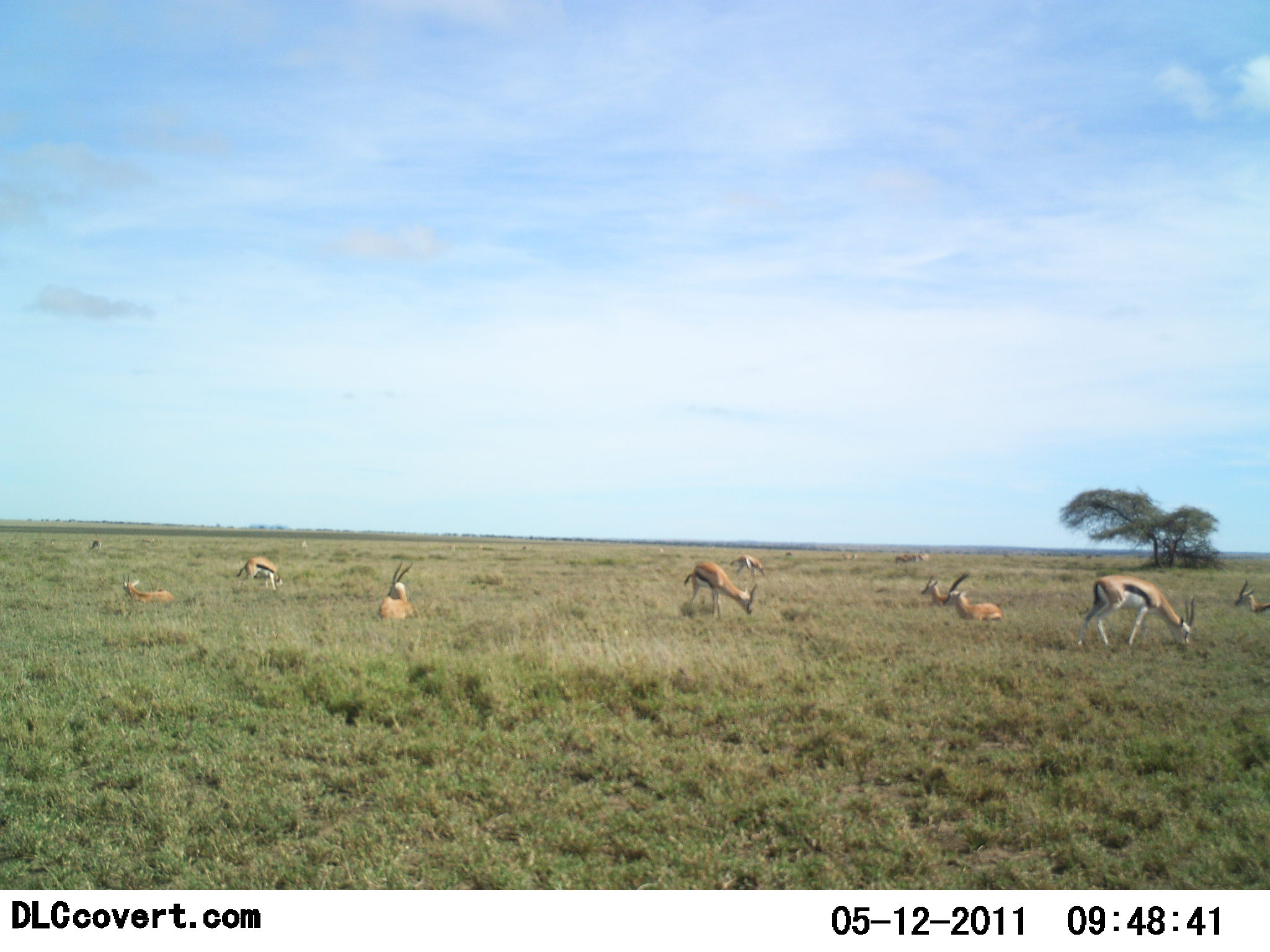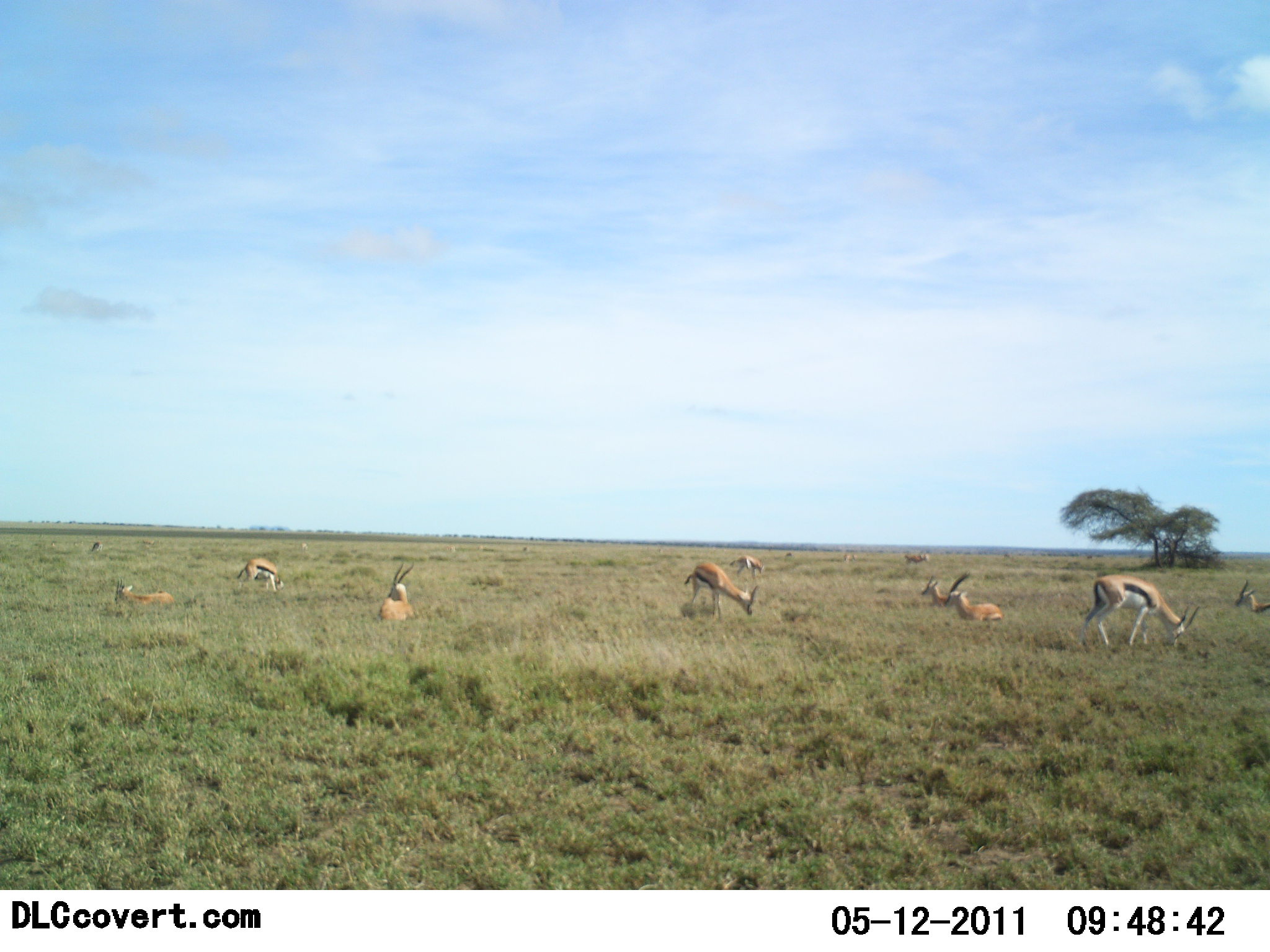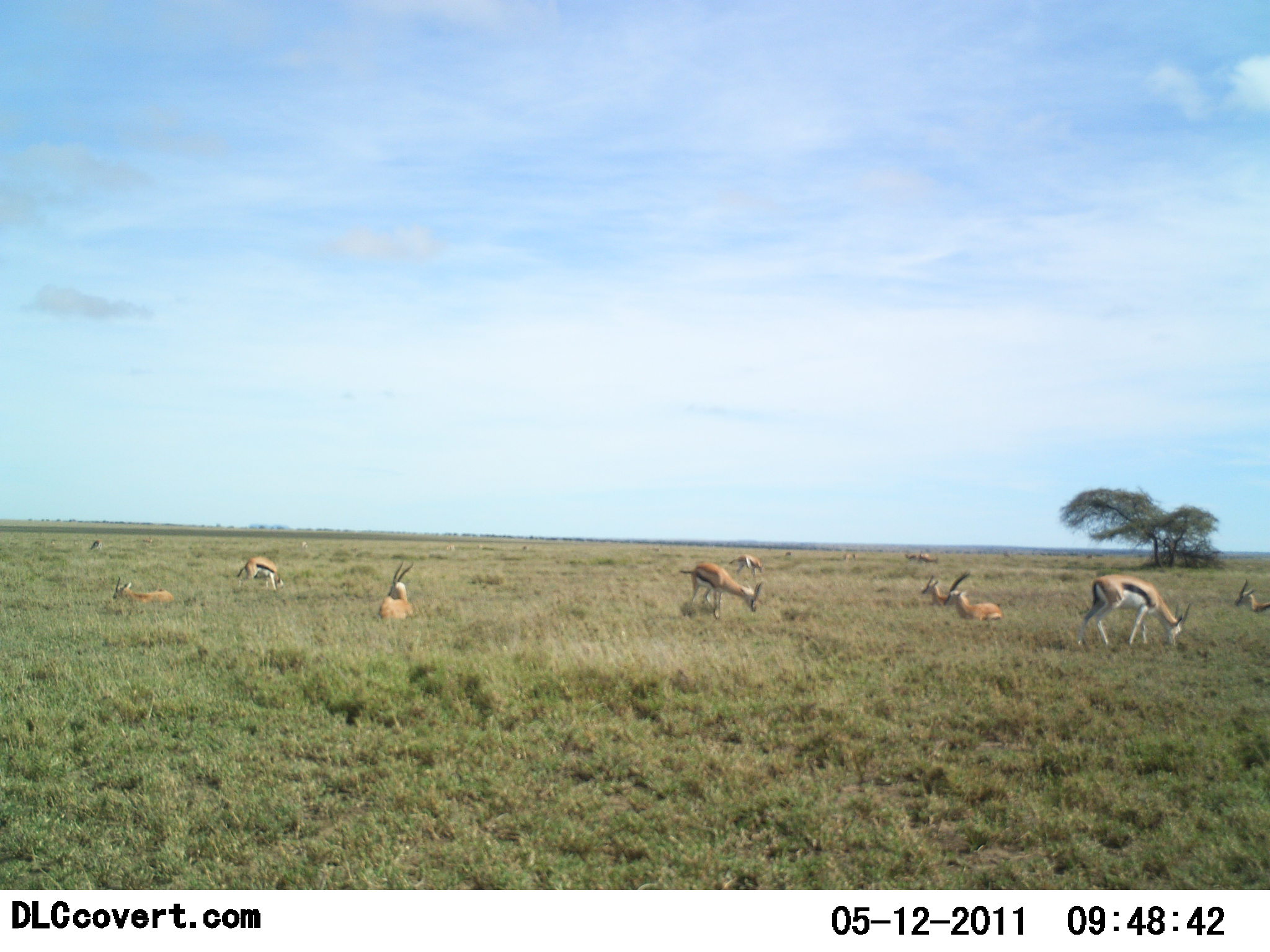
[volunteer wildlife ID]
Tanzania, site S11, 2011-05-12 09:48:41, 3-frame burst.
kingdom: Animalia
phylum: Chordata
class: Mammalia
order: Artiodactyla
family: Bovidae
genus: Eudorcas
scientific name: Eudorcas thomsonii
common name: thomson's gazelle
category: gazellethomsons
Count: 11-50.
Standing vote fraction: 38%.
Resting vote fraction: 85%.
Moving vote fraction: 23%.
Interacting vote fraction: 0%.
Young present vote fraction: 0%.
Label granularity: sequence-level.